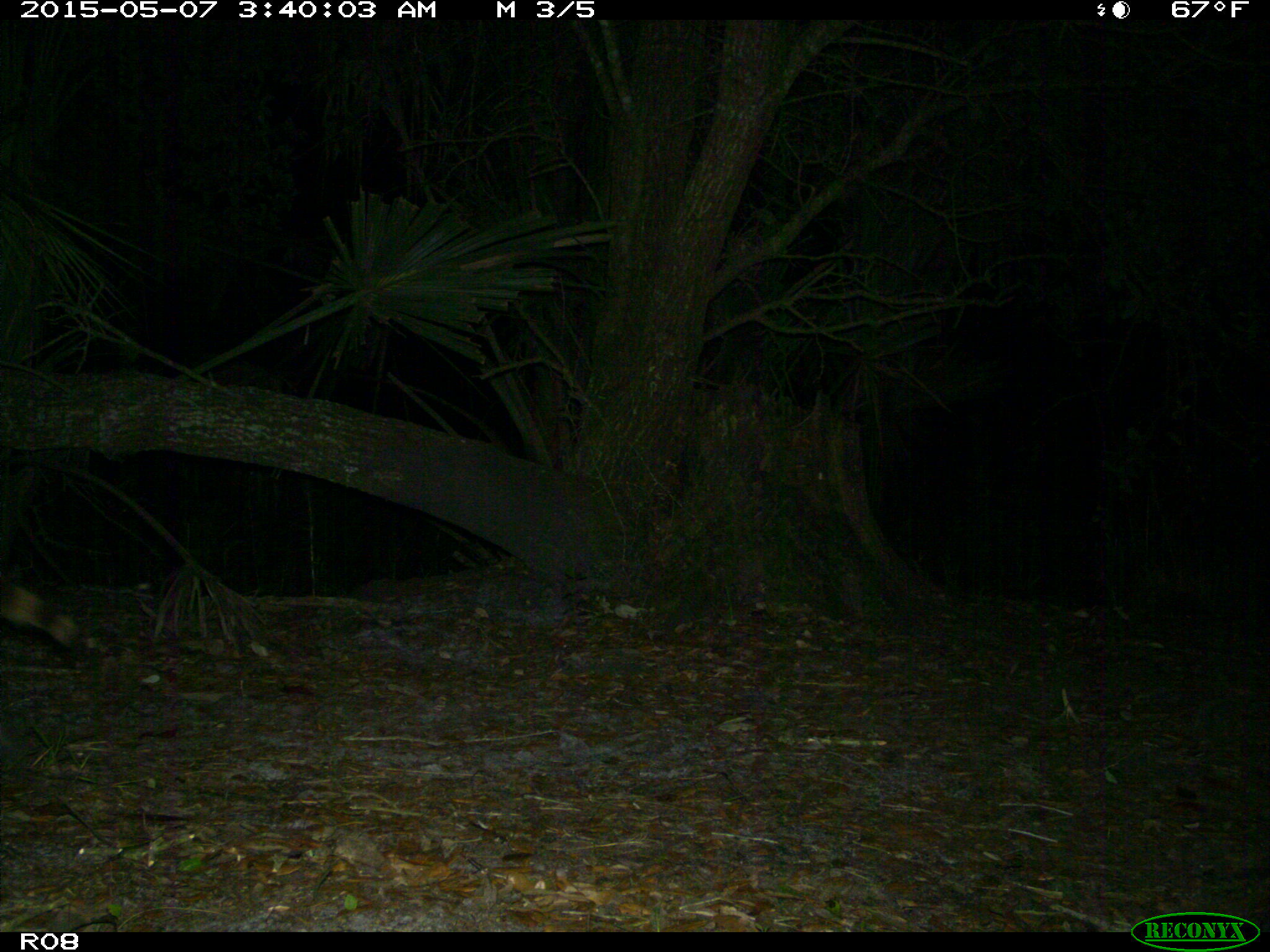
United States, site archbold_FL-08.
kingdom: Animalia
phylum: Chordata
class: Mammalia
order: Carnivora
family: Procyonidae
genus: Procyon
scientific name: Procyon lotor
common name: common raccoon